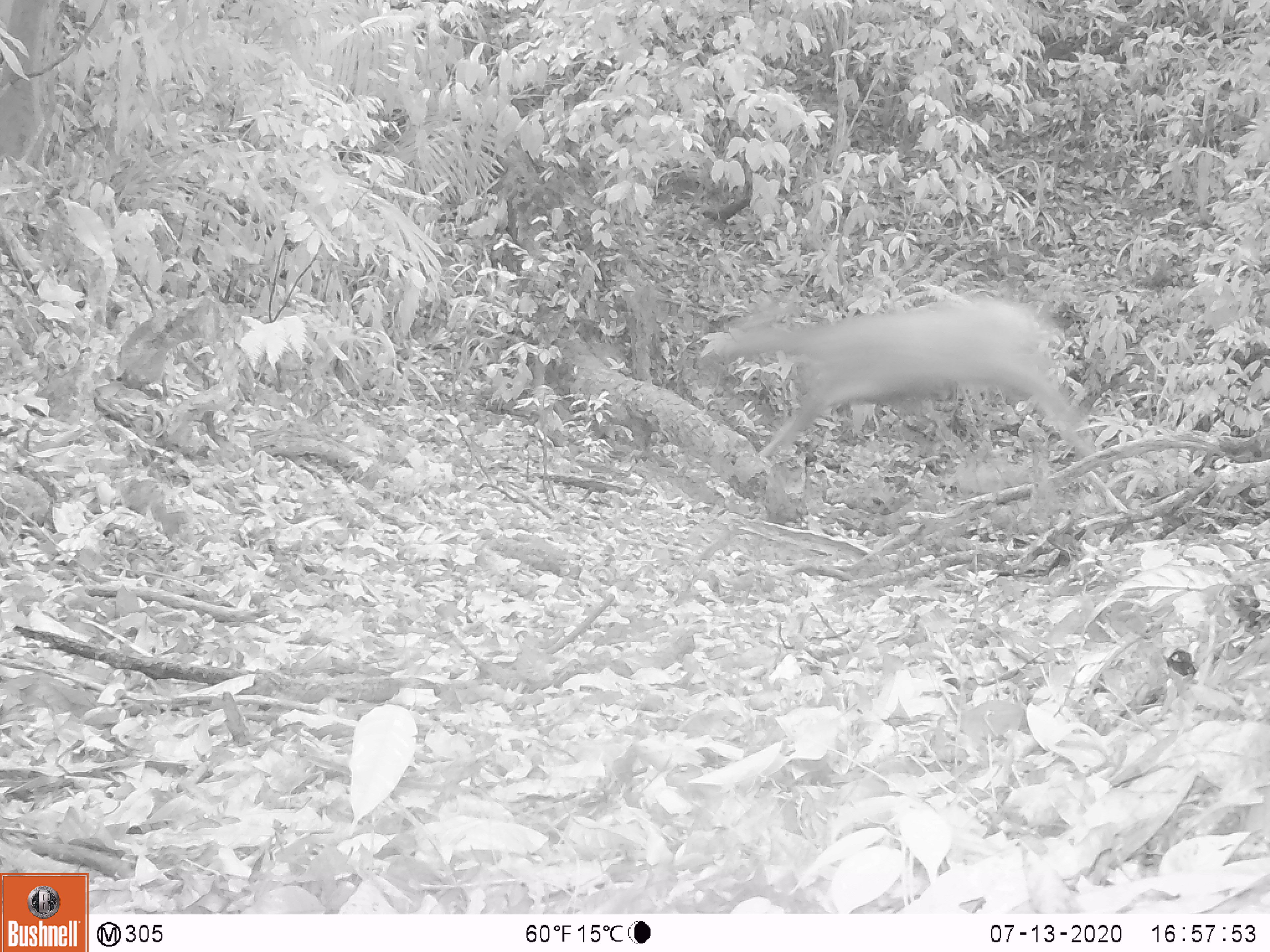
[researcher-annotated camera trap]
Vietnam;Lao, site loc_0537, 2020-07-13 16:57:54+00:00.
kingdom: Animalia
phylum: Chordata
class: Mammalia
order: Artiodactyla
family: Cervidae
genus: Rusa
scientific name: Rusa unicolor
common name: sambar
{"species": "sambar (Rusa unicolor)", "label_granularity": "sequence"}